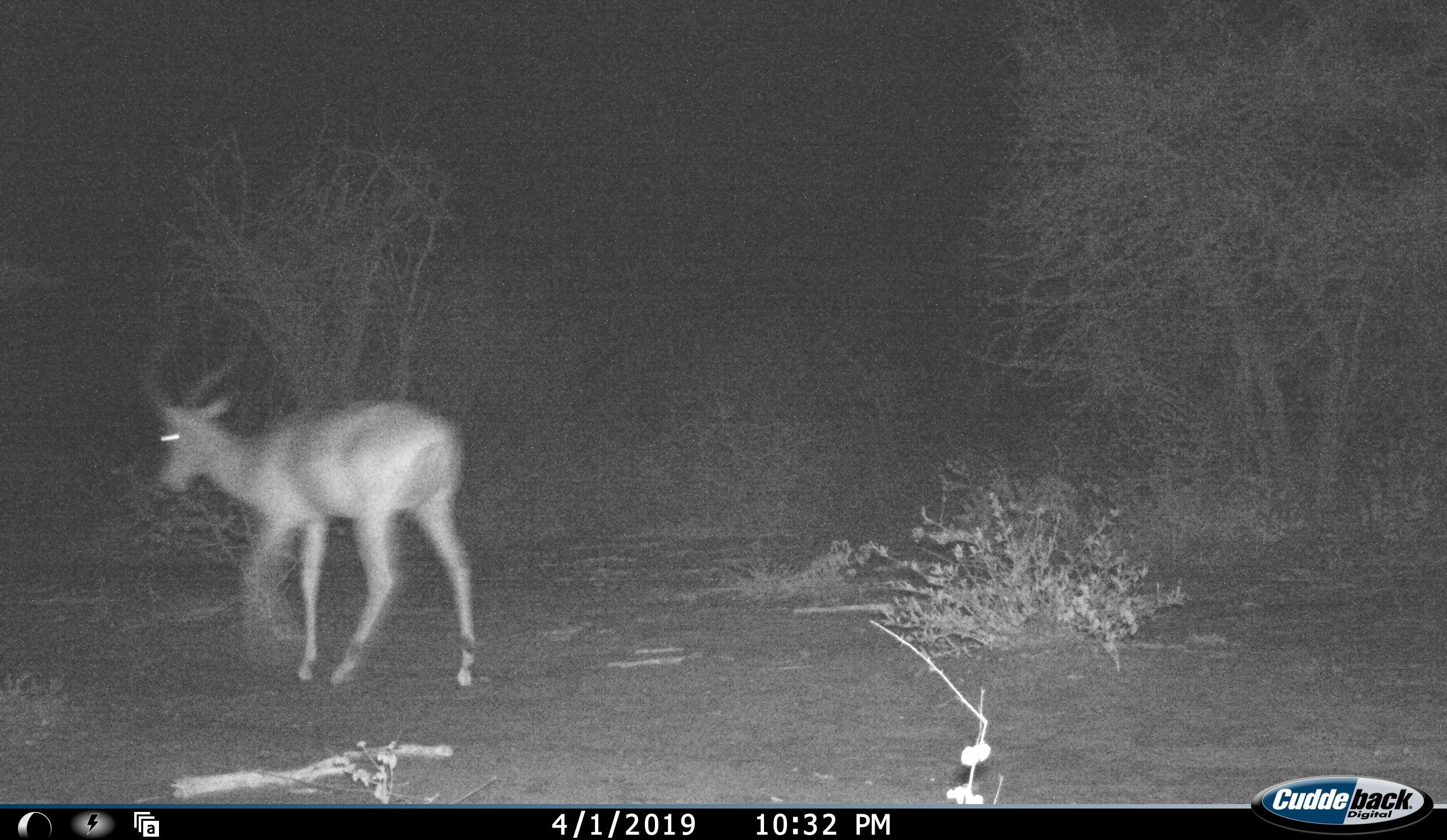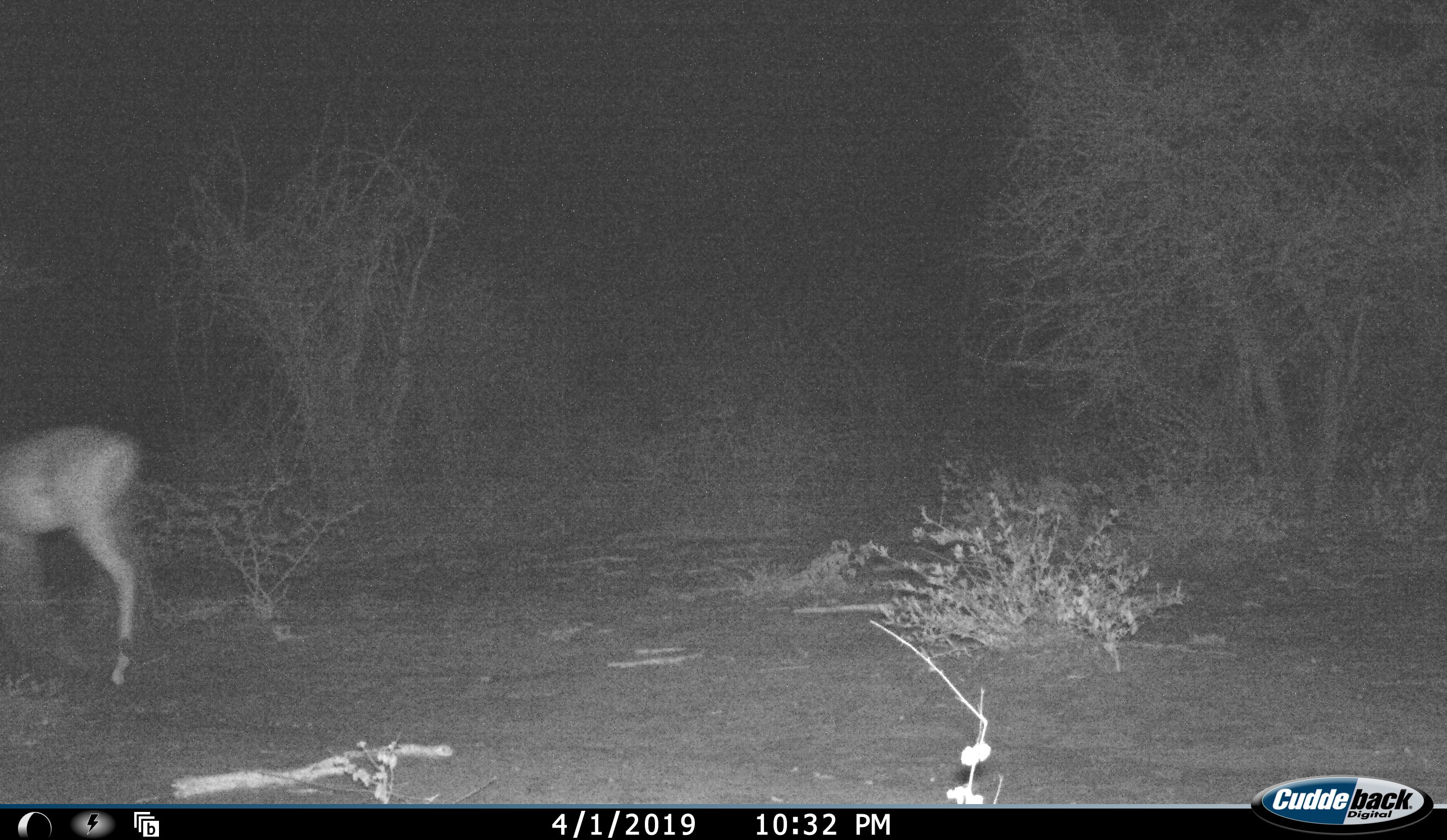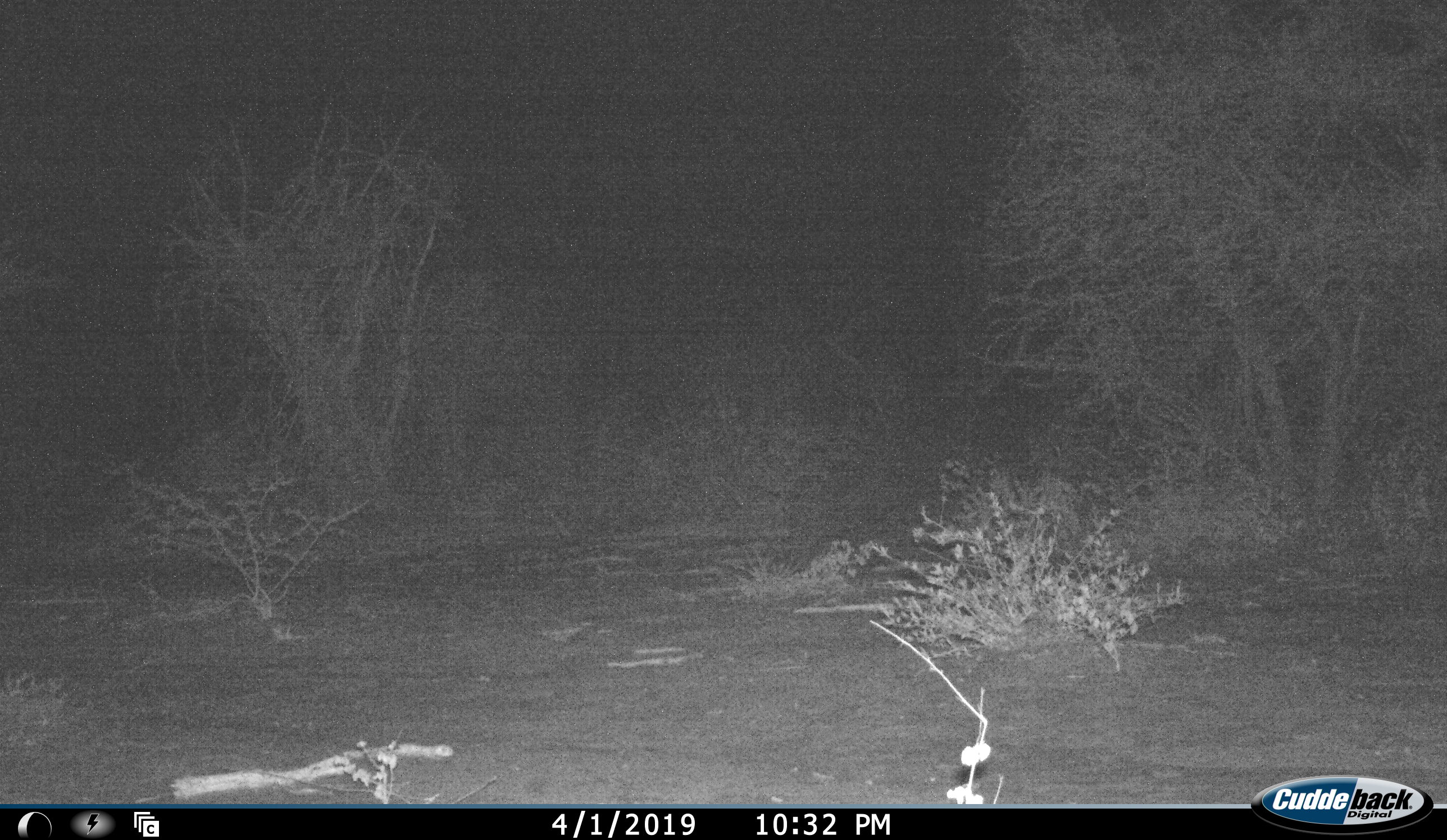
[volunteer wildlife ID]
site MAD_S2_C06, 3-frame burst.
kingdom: Animalia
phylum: Chordata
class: Mammalia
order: Artiodactyla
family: Bovidae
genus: Aepyceros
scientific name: Aepyceros melampus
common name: impala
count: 1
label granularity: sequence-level